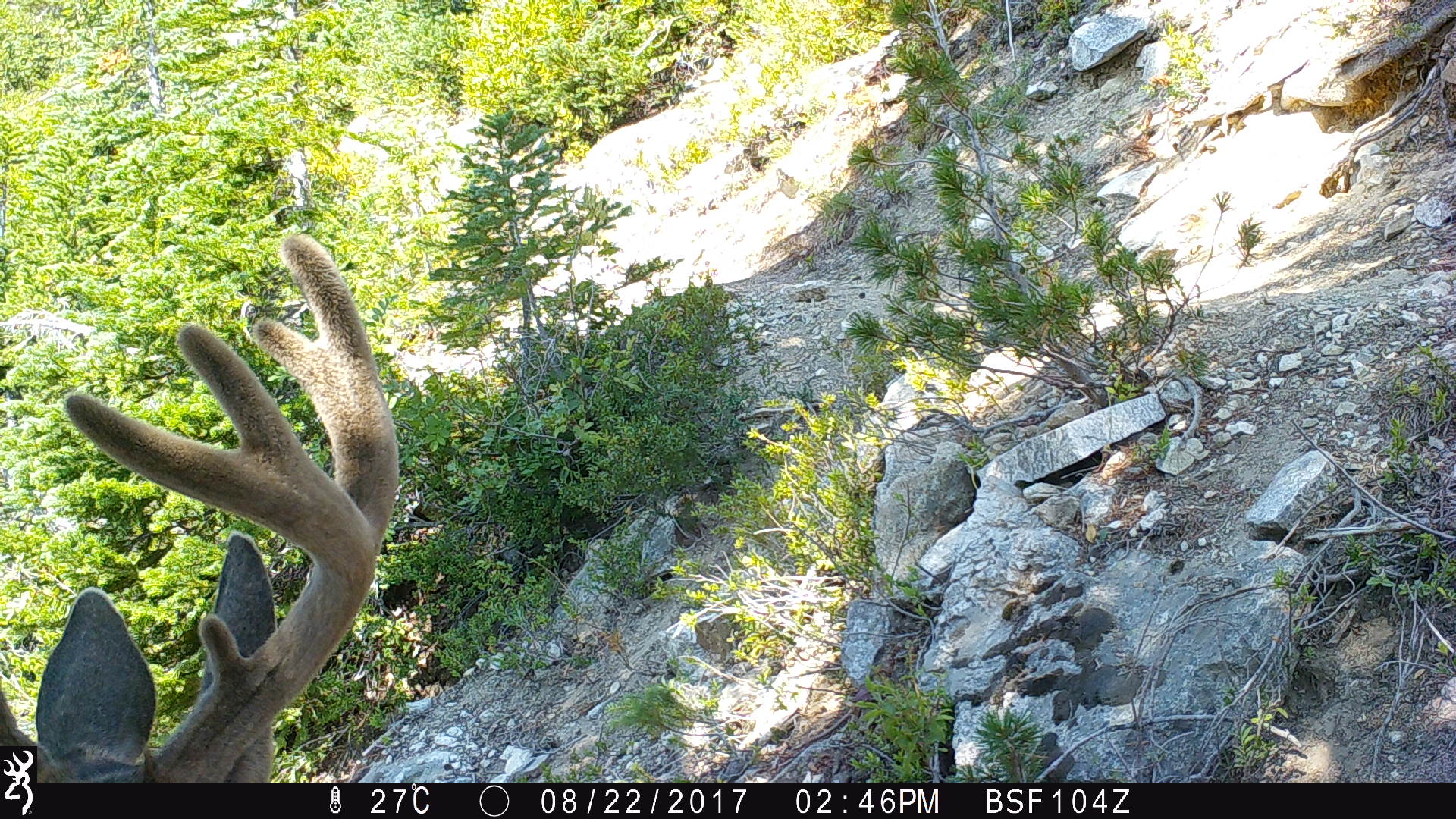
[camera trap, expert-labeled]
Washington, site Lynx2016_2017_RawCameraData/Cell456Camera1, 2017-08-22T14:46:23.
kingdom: Animalia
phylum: Chordata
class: Mammalia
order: Artiodactyla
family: Cervidae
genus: Odocoileus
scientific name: Odocoileus hemionus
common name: mule deer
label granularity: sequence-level